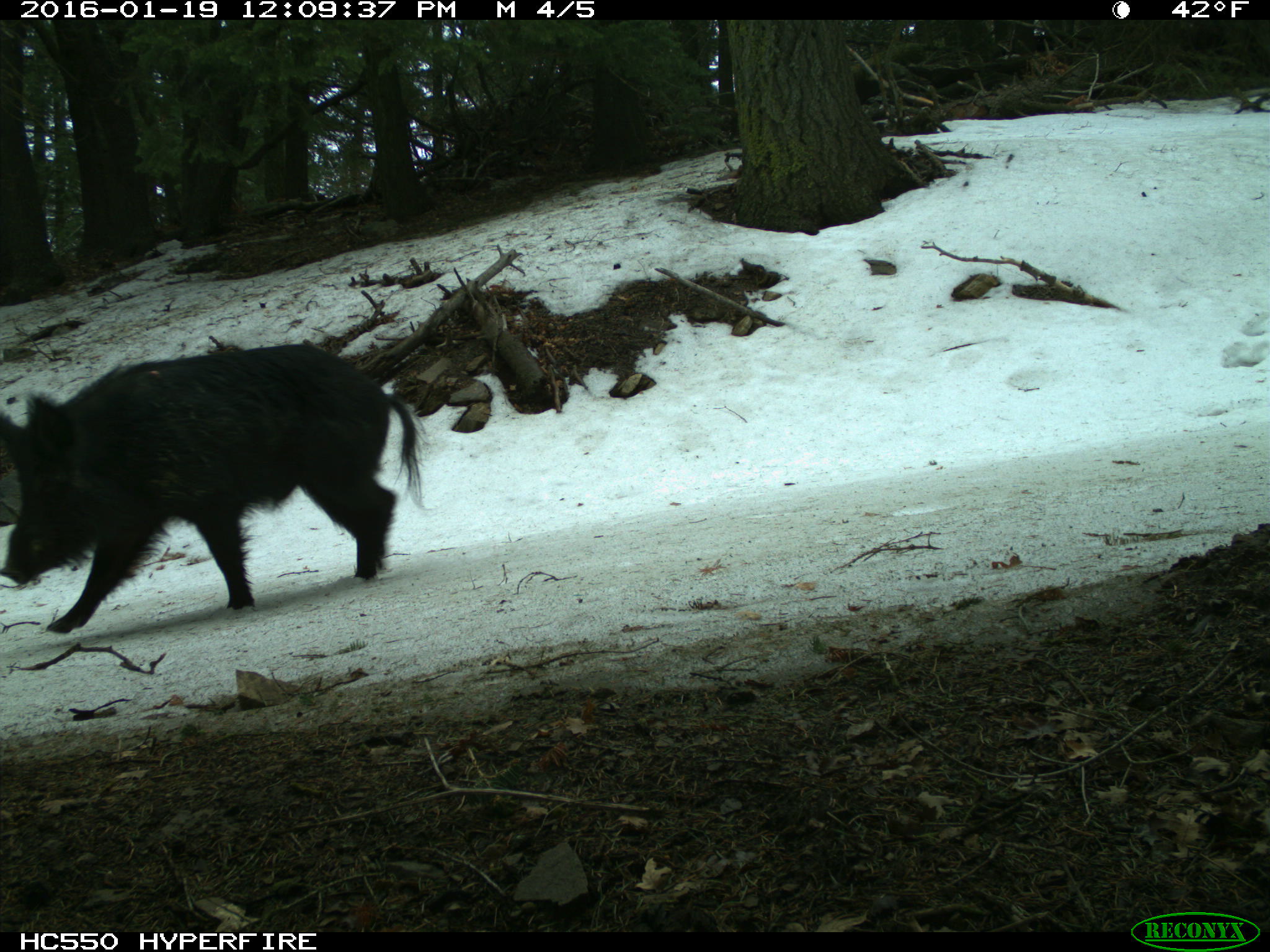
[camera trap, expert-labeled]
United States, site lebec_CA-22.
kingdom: Animalia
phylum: Chordata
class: Mammalia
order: Artiodactyla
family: Suidae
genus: Sus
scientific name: Sus scrofa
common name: wild boar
Sus scrofa (wild boar).